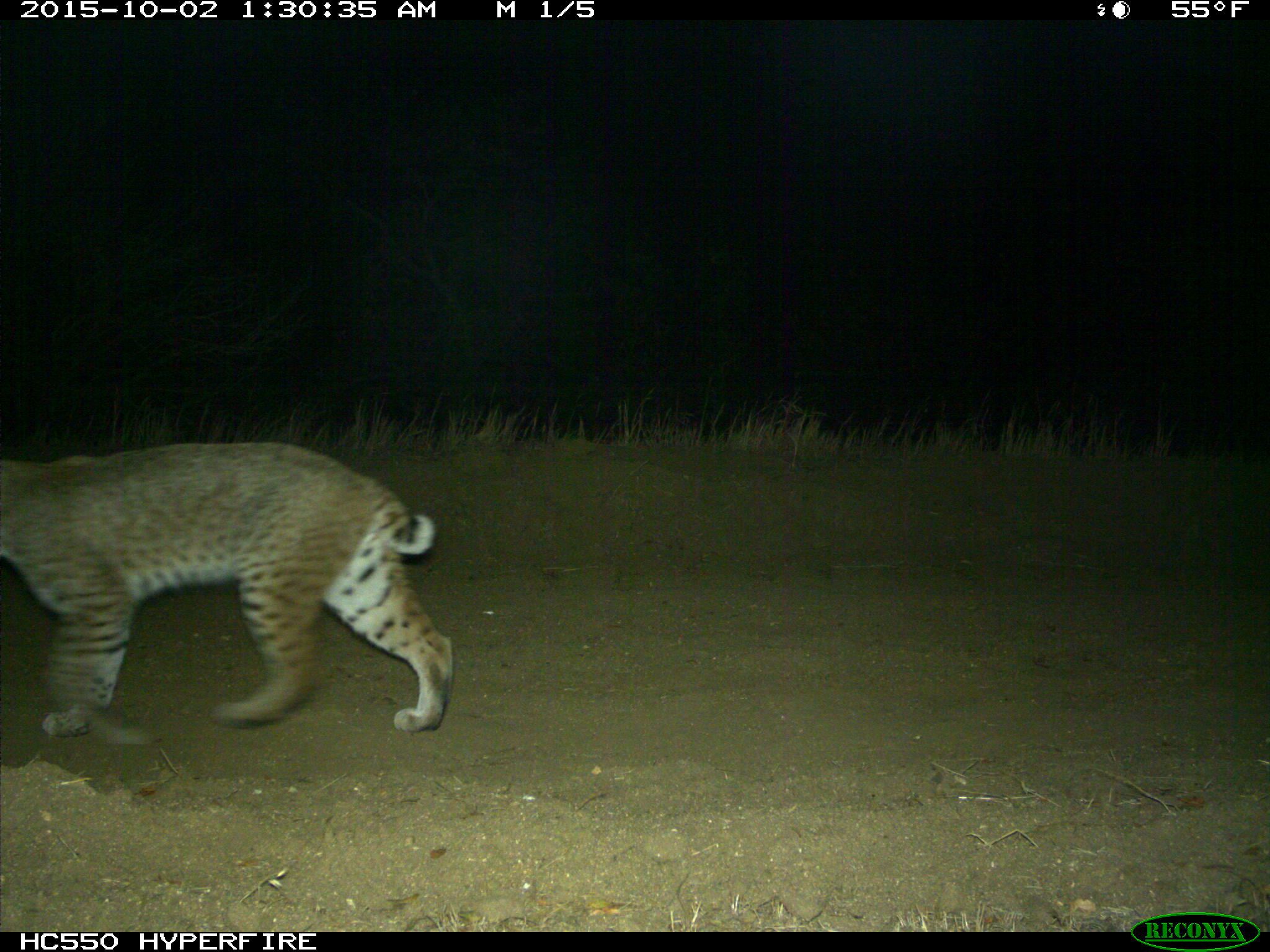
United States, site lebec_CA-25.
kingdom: Animalia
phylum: Chordata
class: Mammalia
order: Carnivora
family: Felidae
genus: Lynx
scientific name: Lynx rufus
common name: bobcat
Lynx rufus (bobcat).